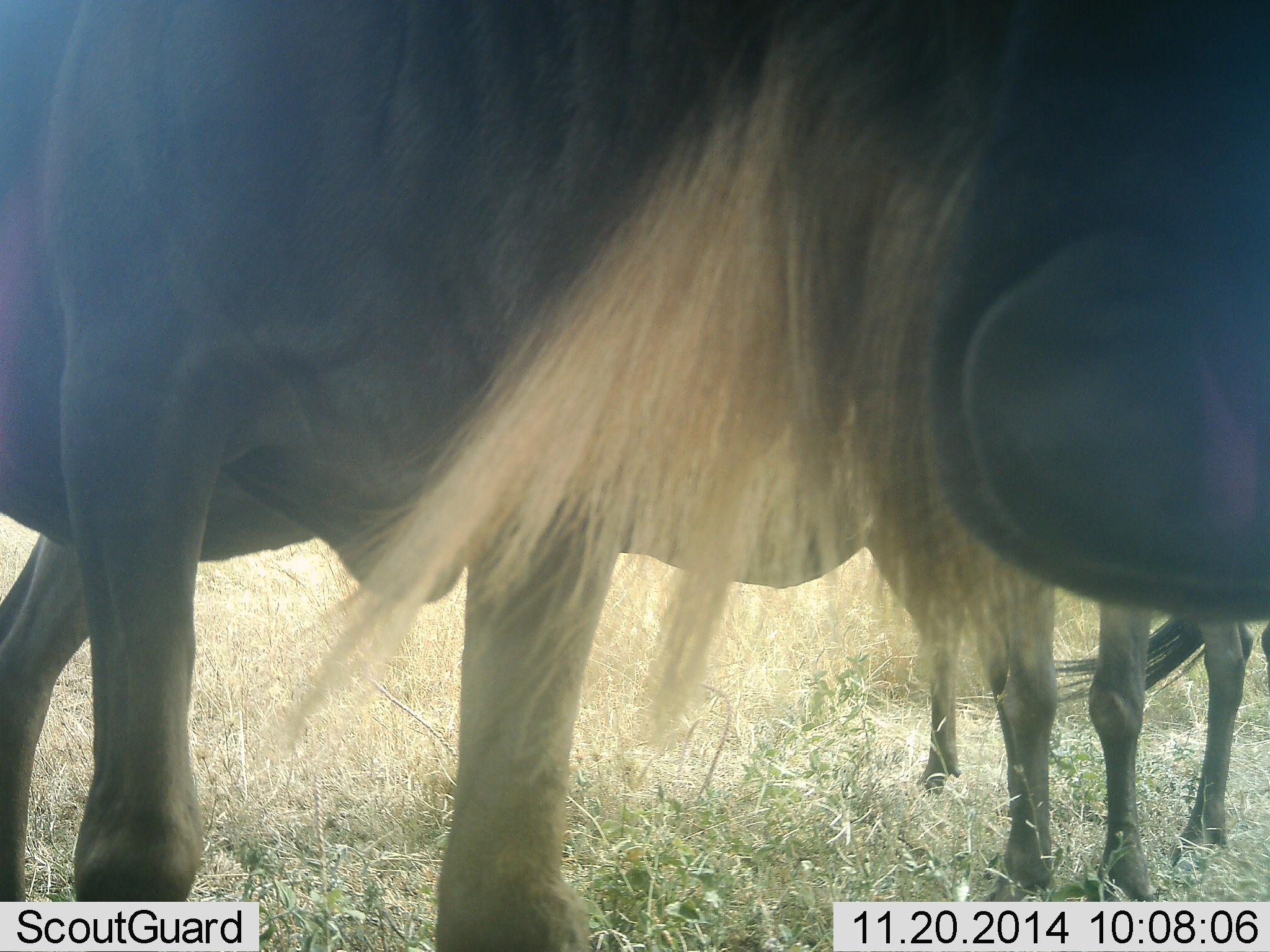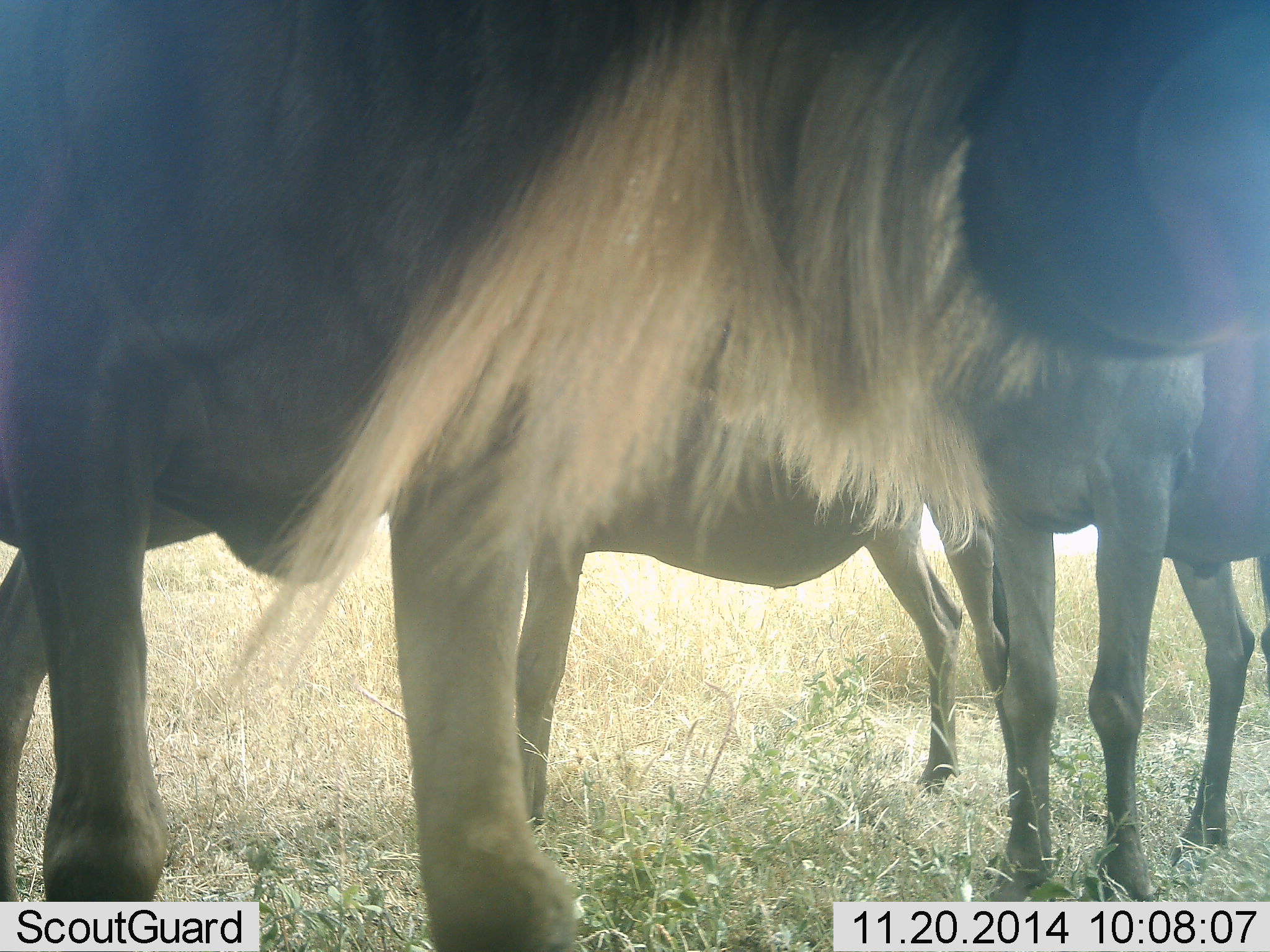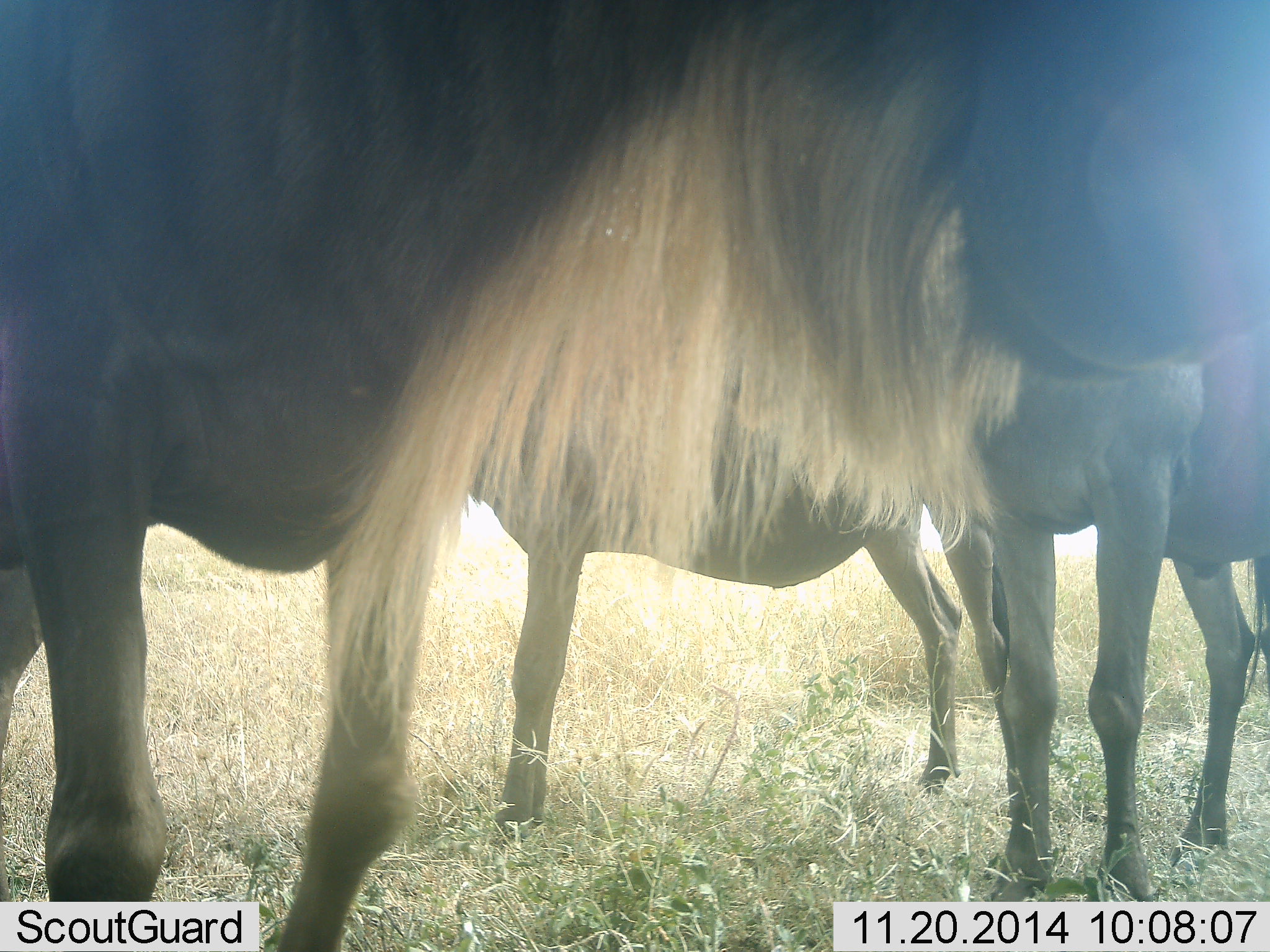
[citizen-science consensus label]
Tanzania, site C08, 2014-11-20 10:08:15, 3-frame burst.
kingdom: Animalia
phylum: Chordata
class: Mammalia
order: Artiodactyla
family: Bovidae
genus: Connochaetes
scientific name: Connochaetes taurinus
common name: blue wildebeest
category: wildebeest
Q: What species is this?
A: Wildebeest (blue wildebeest) (Connochaetes taurinus).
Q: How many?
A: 3.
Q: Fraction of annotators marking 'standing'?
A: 90%.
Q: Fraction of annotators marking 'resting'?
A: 20%.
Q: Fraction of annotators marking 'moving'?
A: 0%.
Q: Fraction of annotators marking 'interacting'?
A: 0%.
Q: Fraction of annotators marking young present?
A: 20%.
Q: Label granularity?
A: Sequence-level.